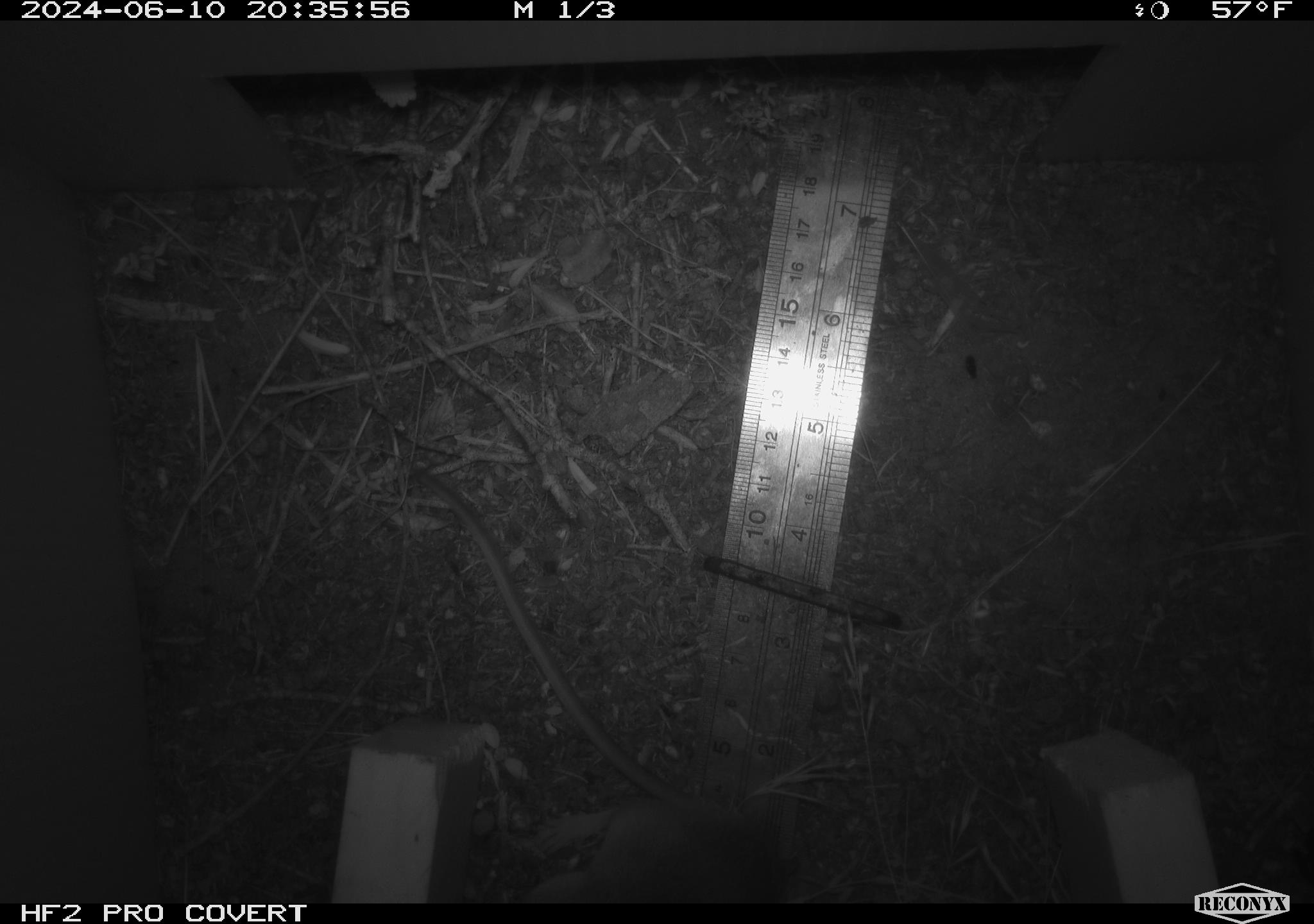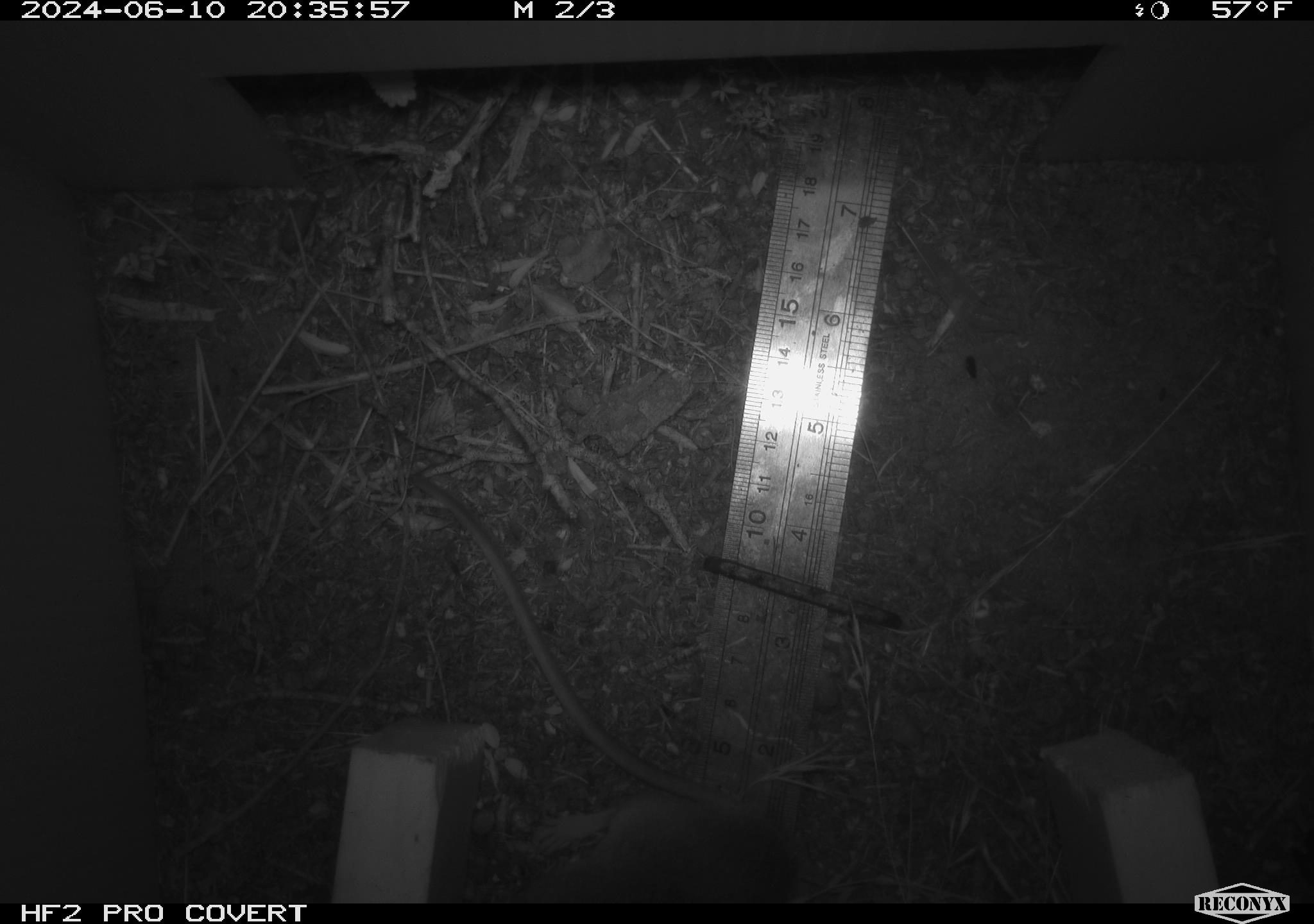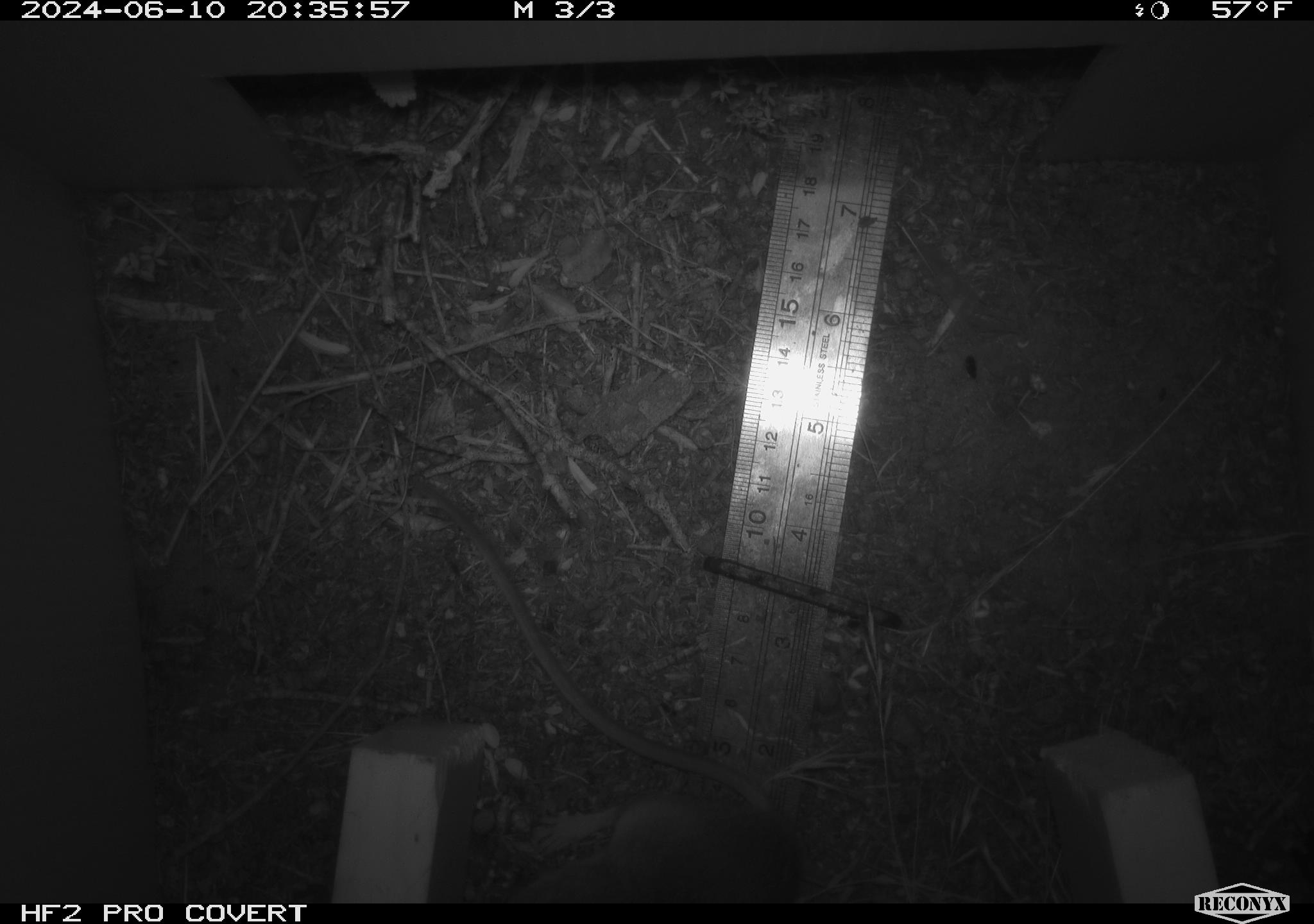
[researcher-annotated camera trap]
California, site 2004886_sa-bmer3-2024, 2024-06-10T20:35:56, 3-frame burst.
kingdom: Animalia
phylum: Chordata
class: Mammalia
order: Rodentia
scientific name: Rodentia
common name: mouse species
Mouse species (Rodentia).